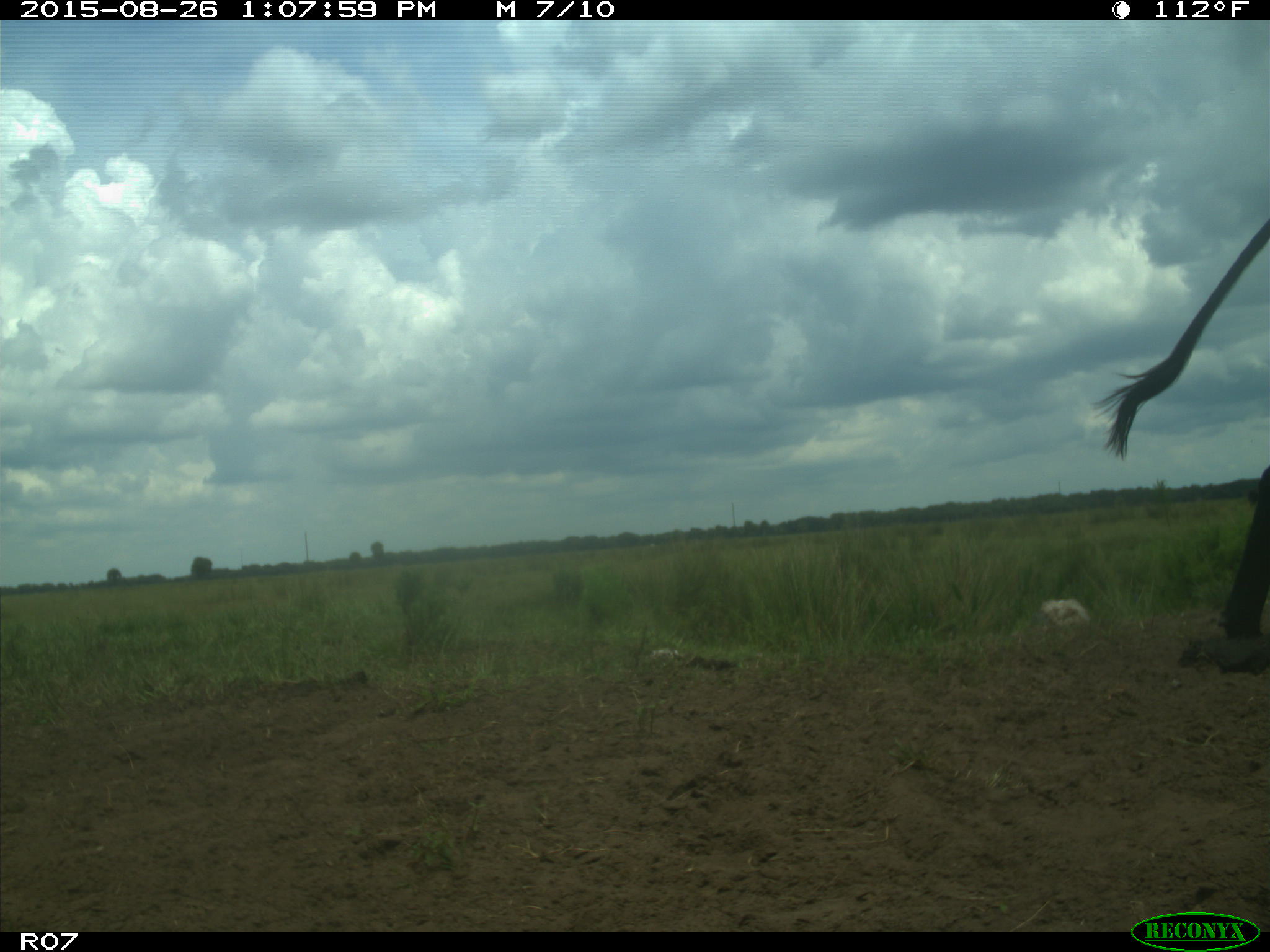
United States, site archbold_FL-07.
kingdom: Animalia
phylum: Chordata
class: Mammalia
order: Artiodactyla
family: Bovidae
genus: Bos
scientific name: Bos taurus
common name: domestic cow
Bos taurus (domestic cow).